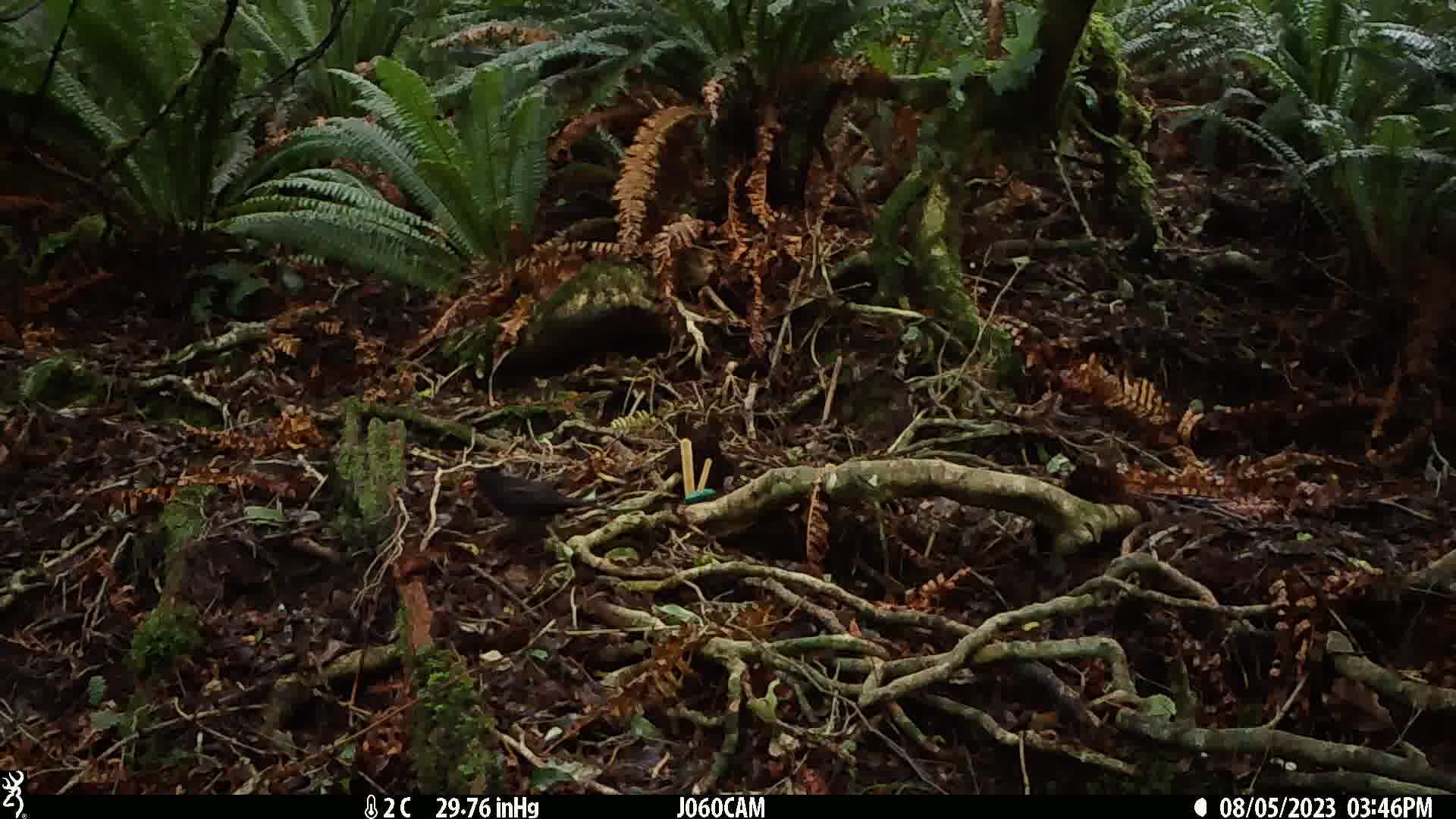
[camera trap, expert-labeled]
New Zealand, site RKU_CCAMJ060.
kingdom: Animalia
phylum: Chordata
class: Aves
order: Passeriformes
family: Turdidae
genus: Turdus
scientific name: Turdus merula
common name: eurasian blackbird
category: blackbird